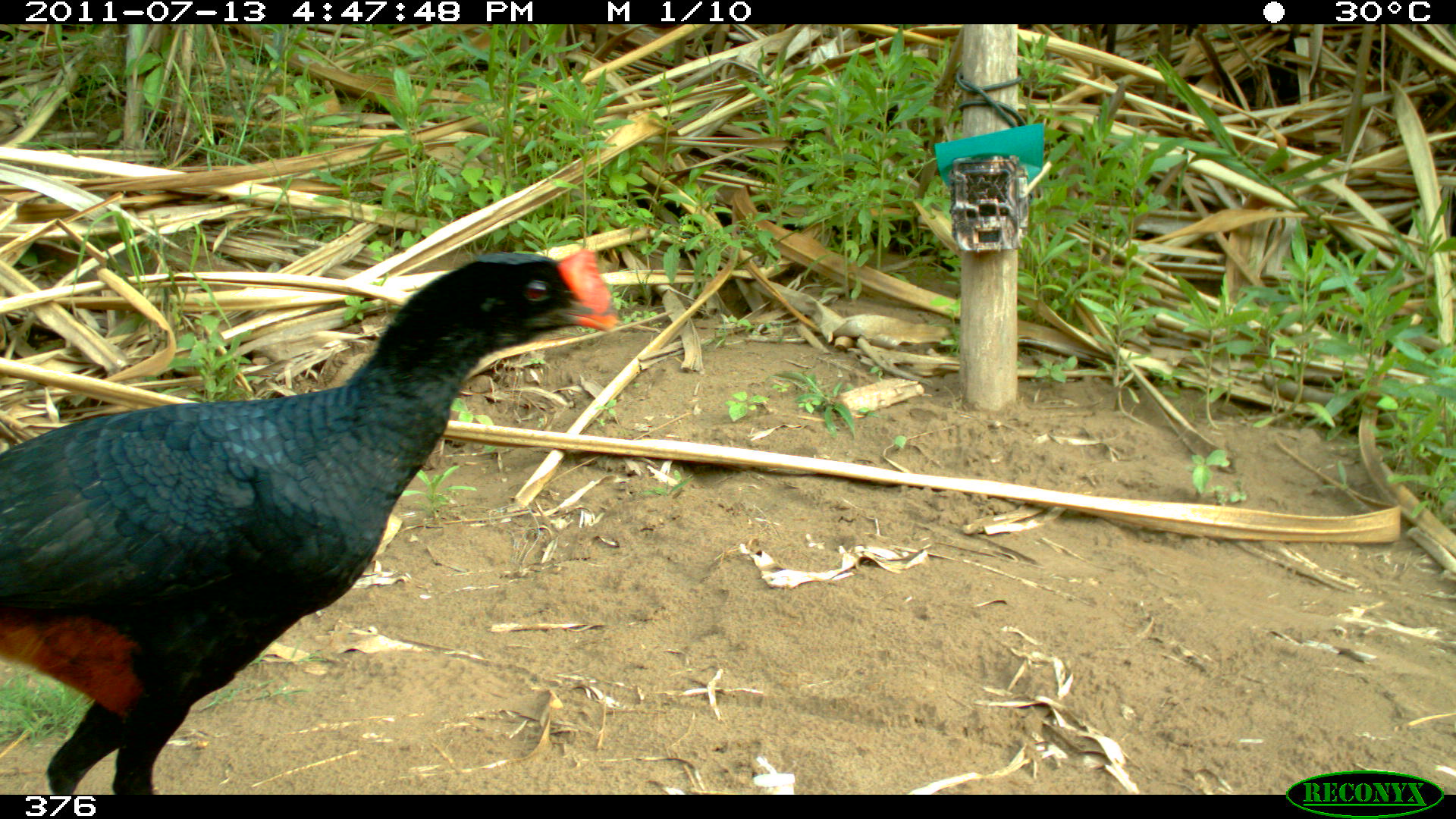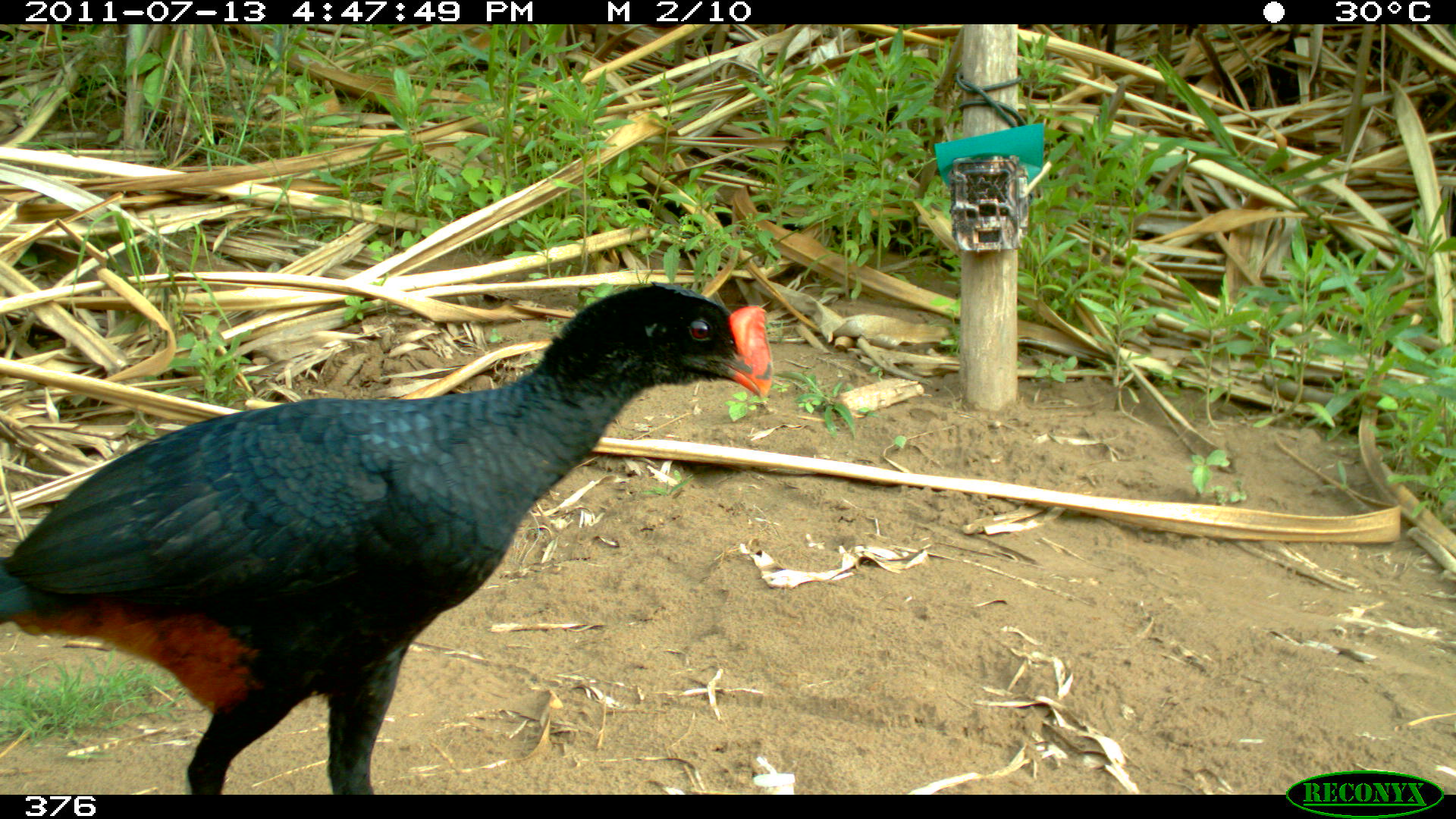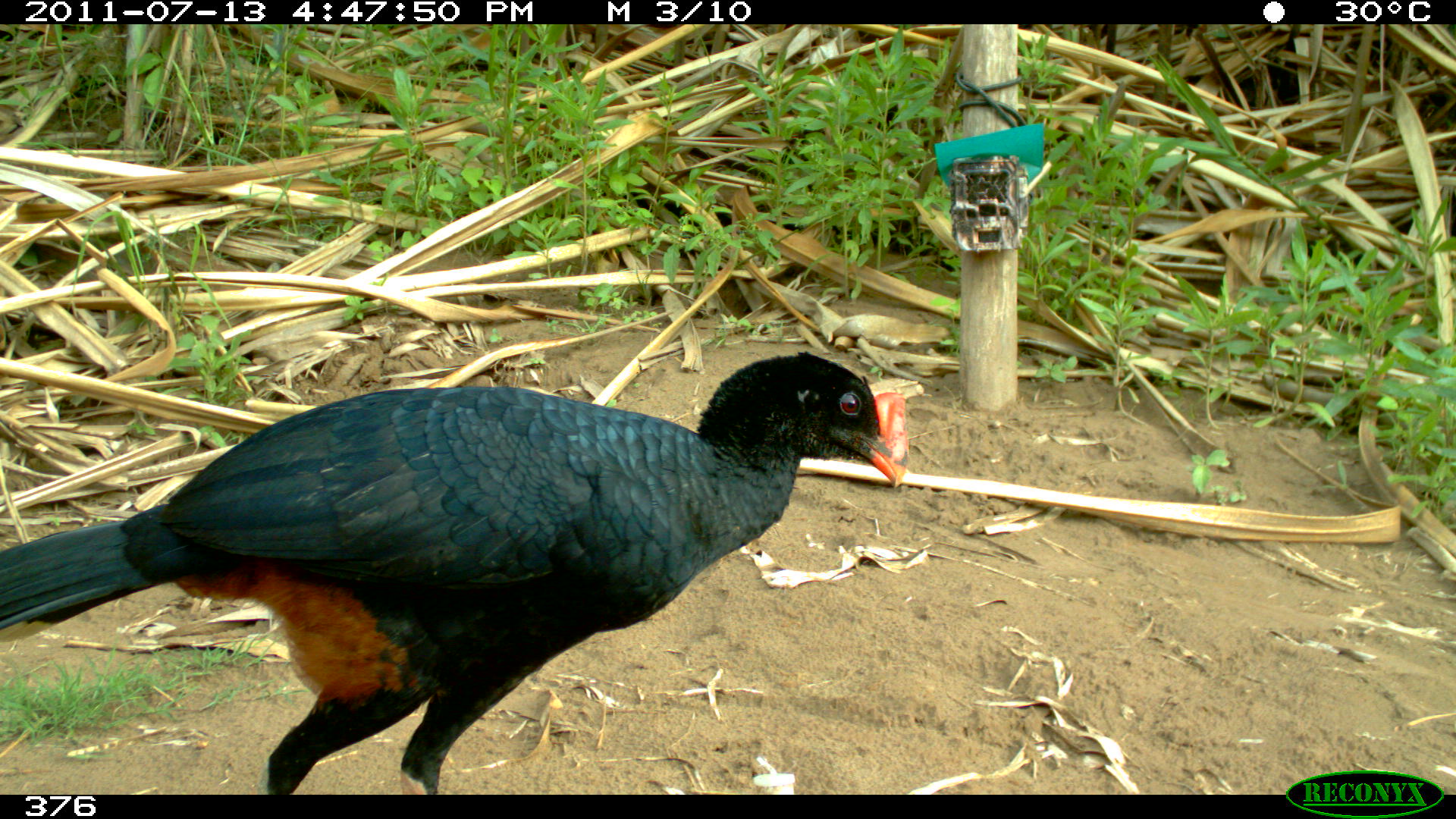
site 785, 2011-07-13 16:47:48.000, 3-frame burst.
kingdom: Animalia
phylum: Chordata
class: Aves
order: Galliformes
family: Cracidae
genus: Mitu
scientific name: Mitu tuberosum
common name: razor-billed curassow